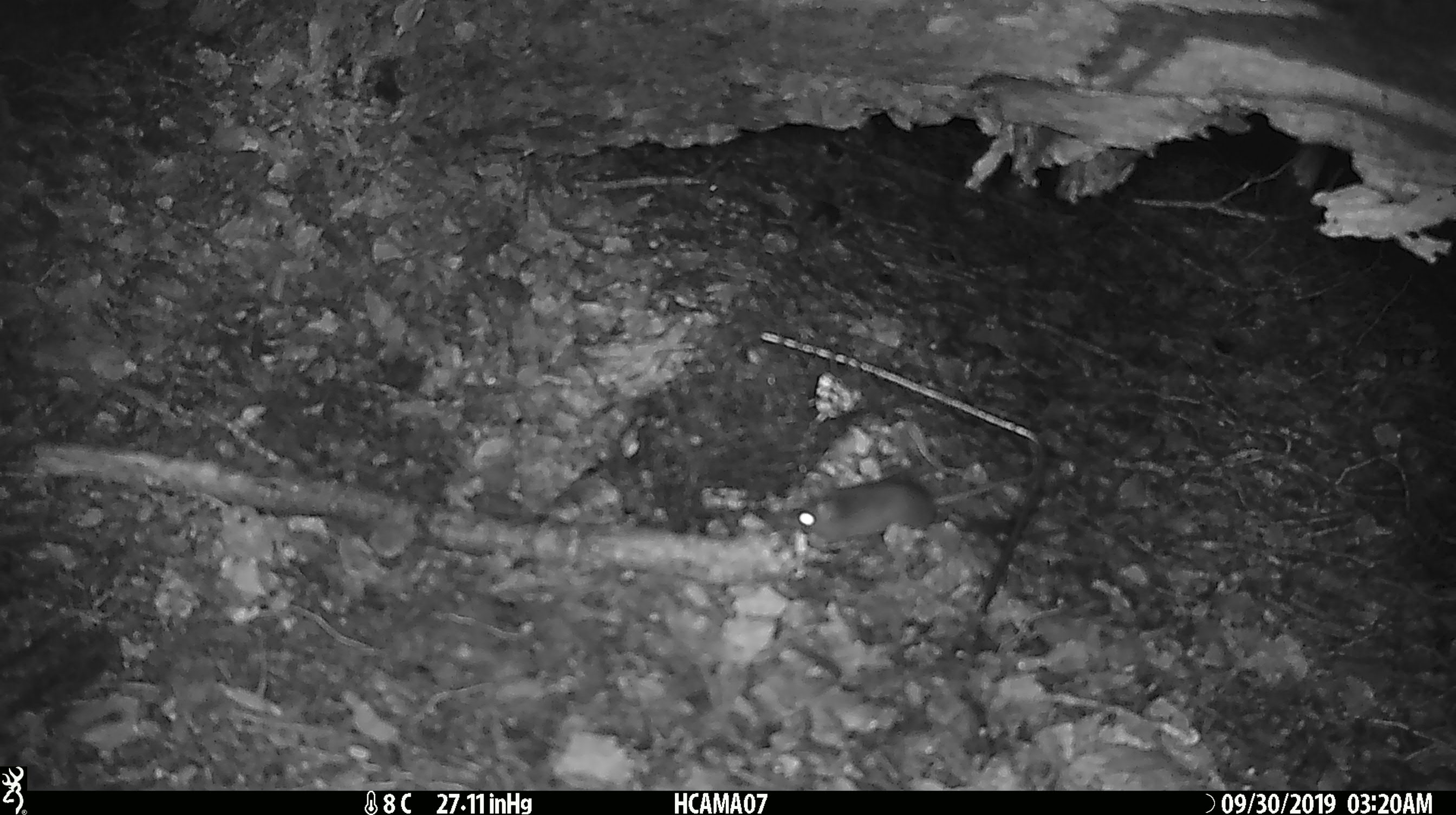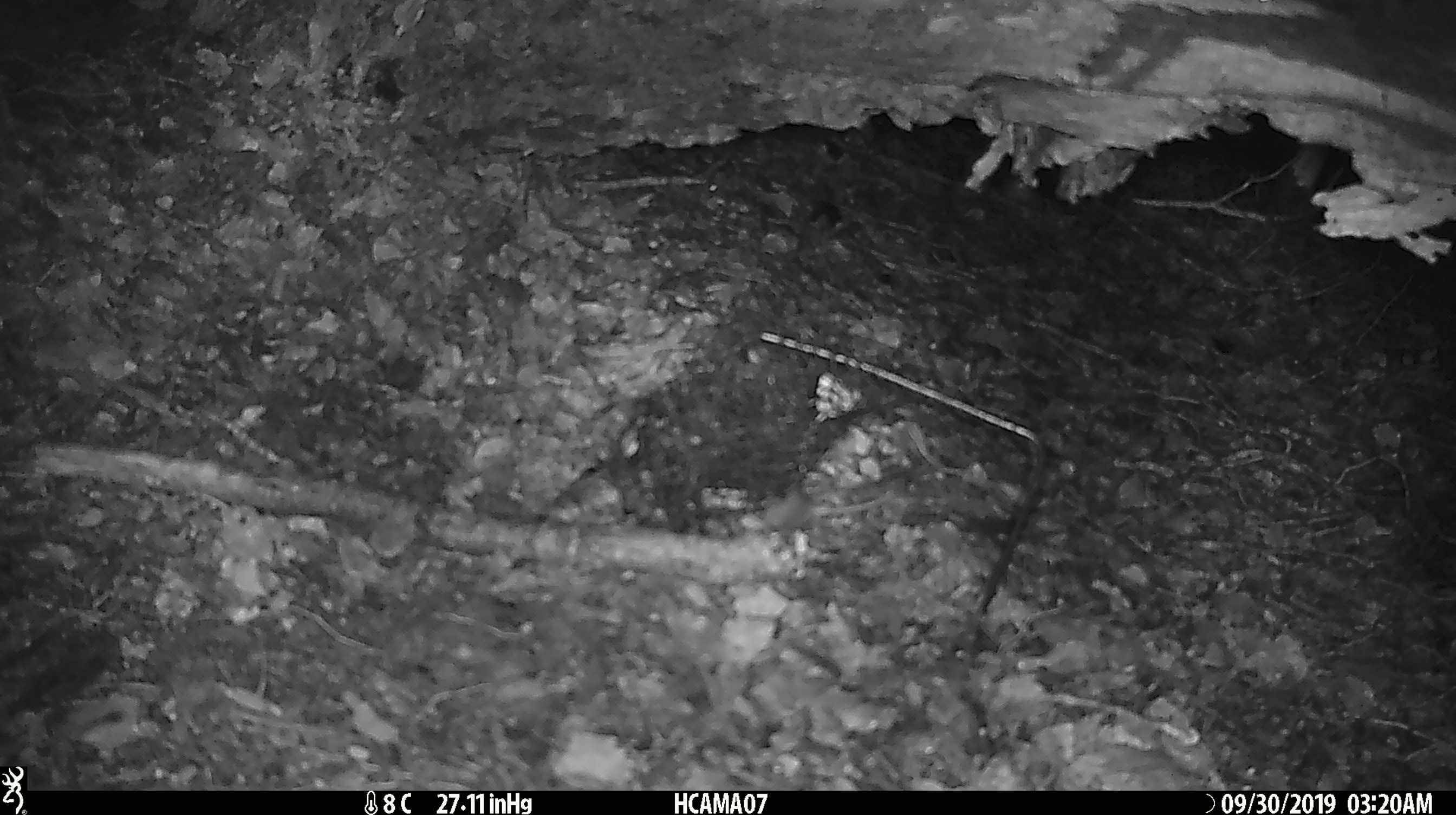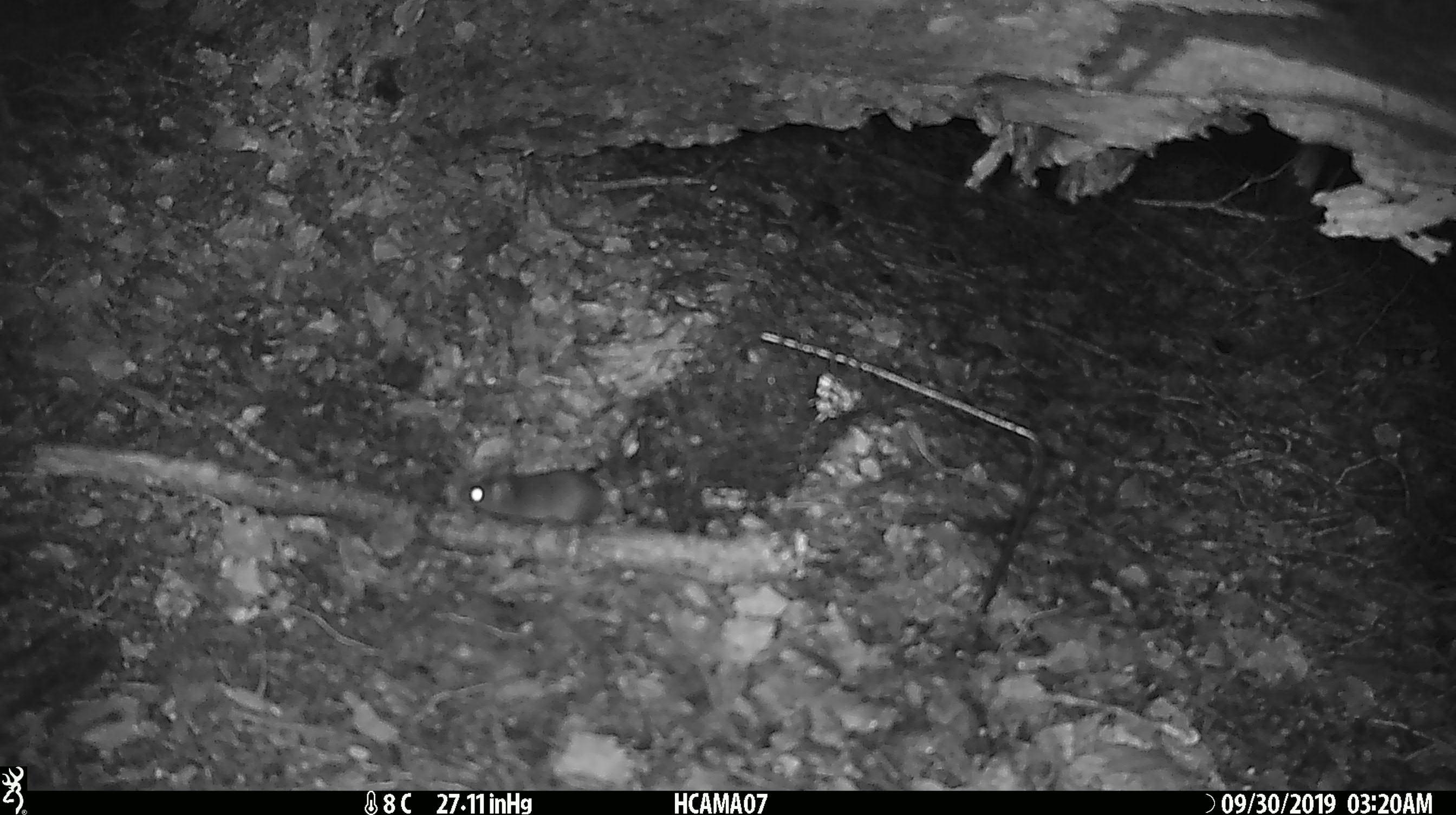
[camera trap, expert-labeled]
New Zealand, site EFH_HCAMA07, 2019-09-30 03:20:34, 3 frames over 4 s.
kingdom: Animalia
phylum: Chordata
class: Mammalia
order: Rodentia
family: Muridae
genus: Mus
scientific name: Mus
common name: mouse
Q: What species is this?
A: Mouse (Mus).